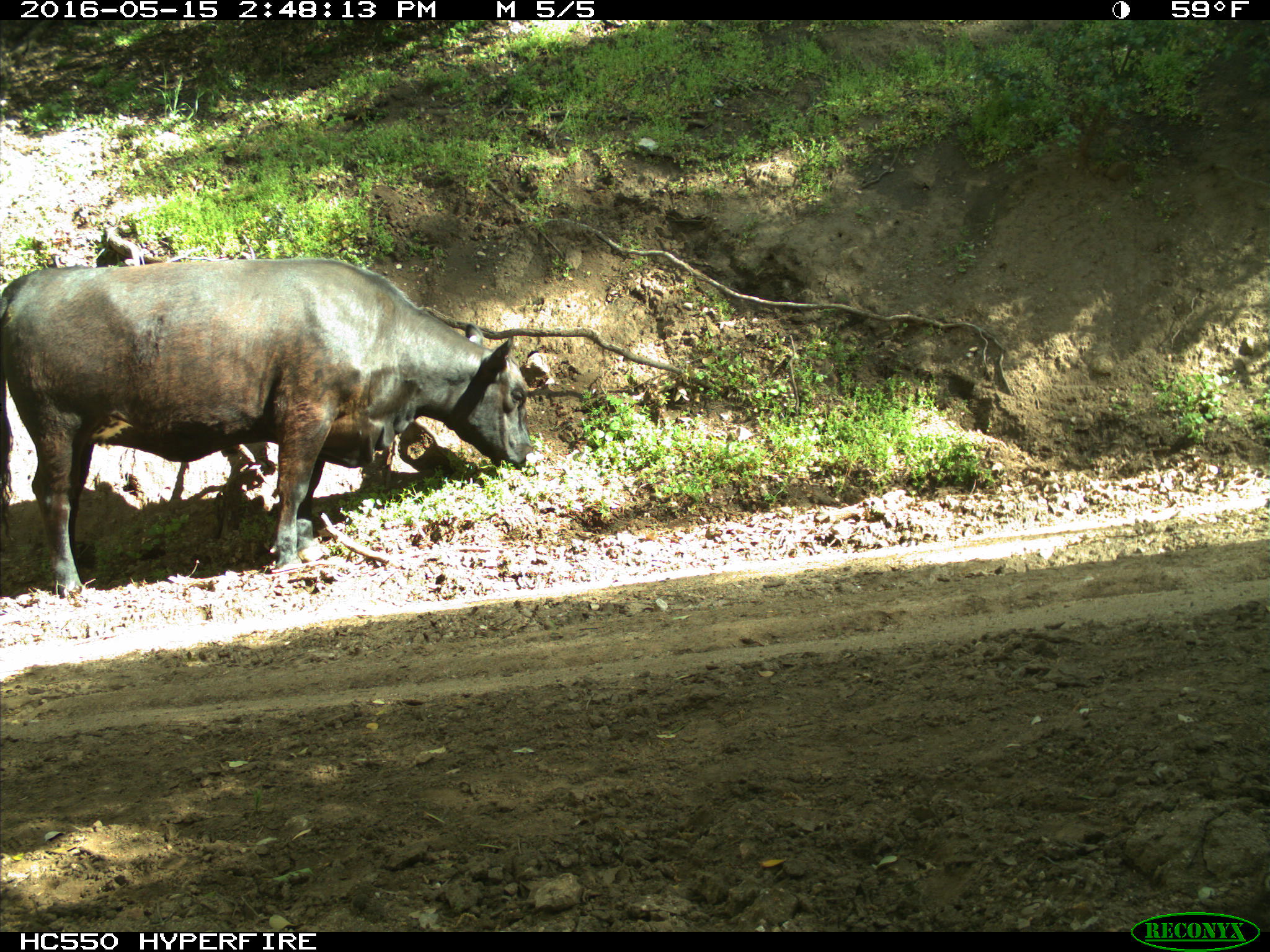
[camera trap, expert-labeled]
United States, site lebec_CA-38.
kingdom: Animalia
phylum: Chordata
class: Mammalia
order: Artiodactyla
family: Bovidae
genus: Bos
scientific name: Bos taurus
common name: domestic cow